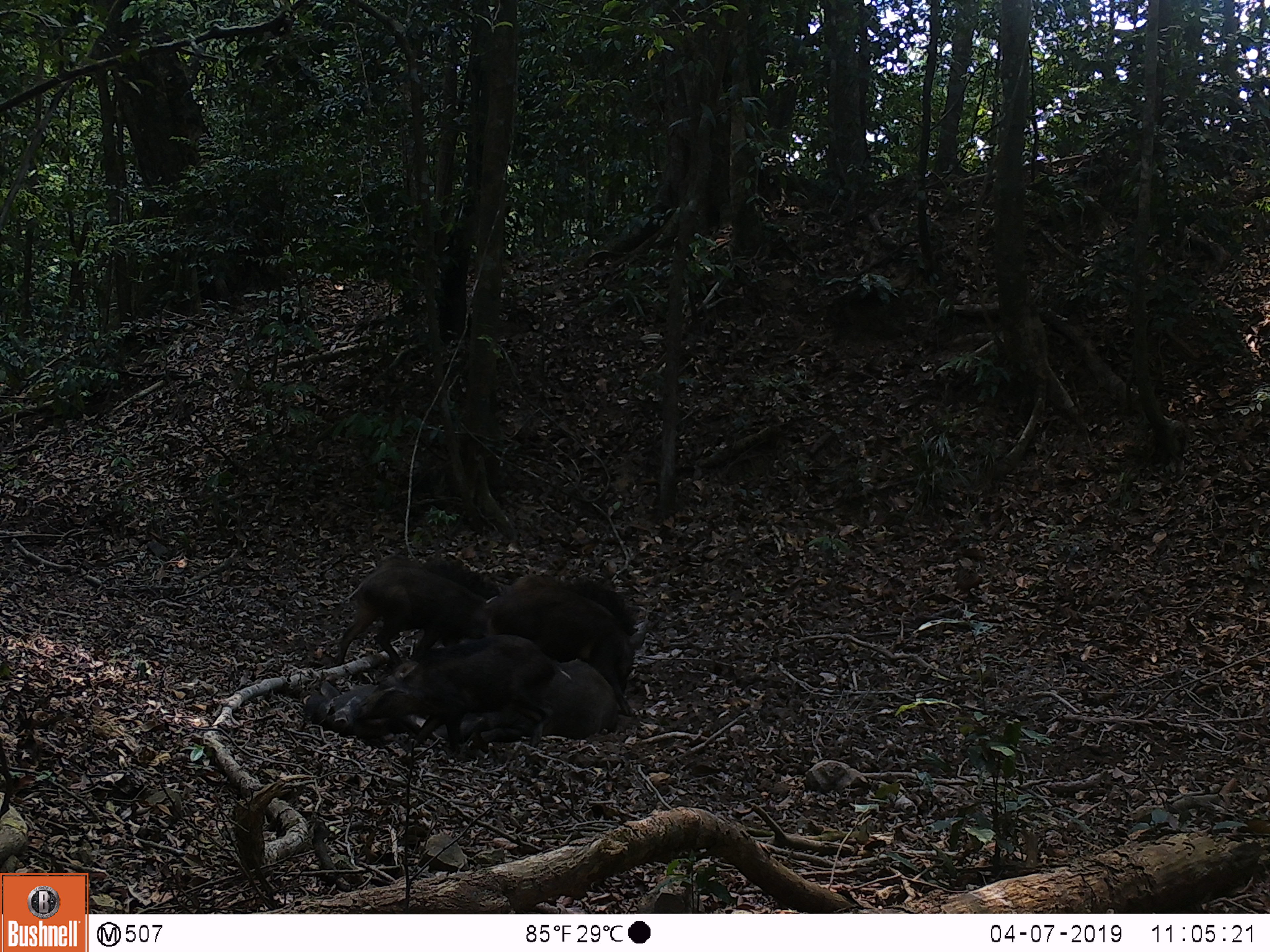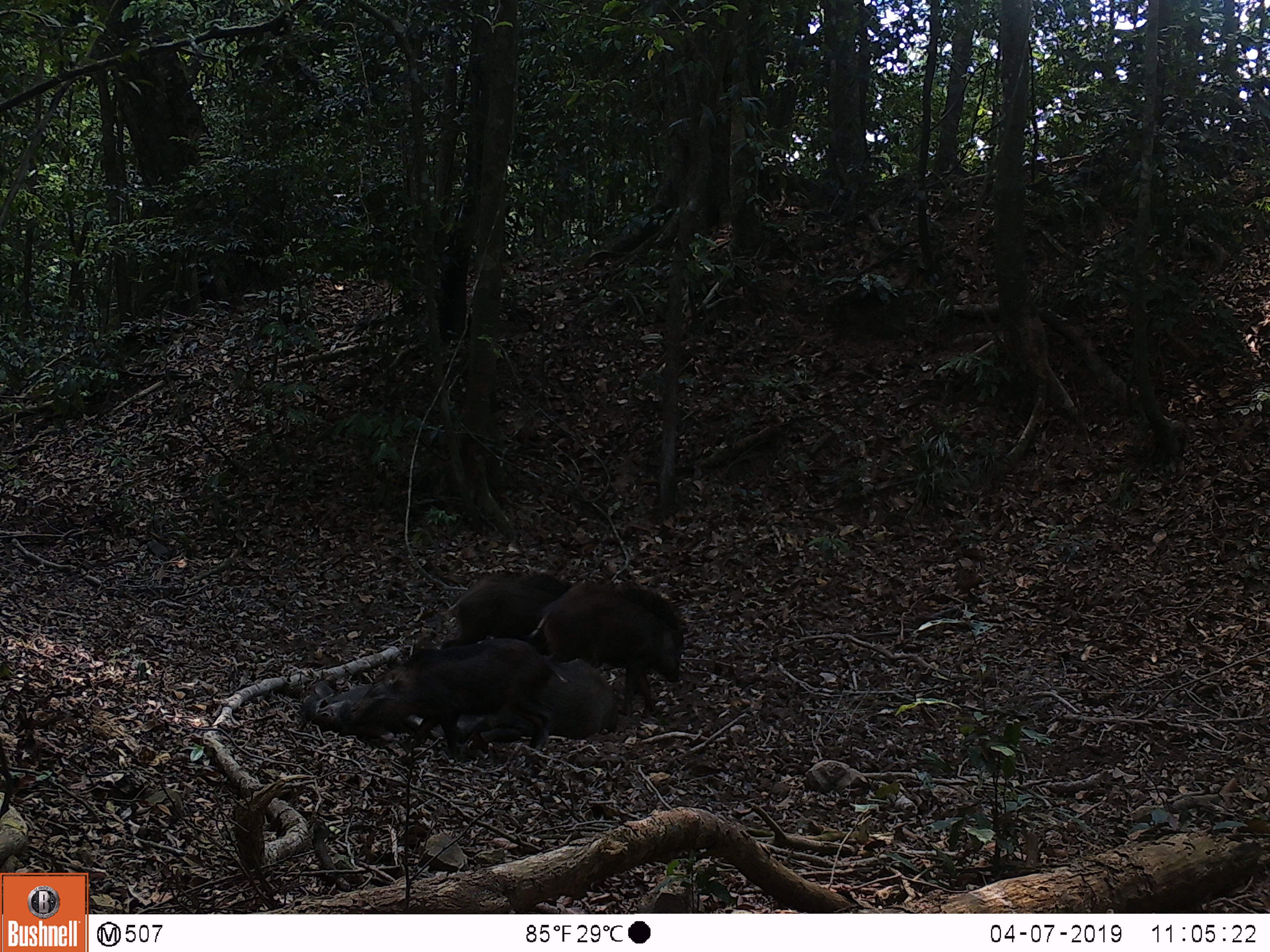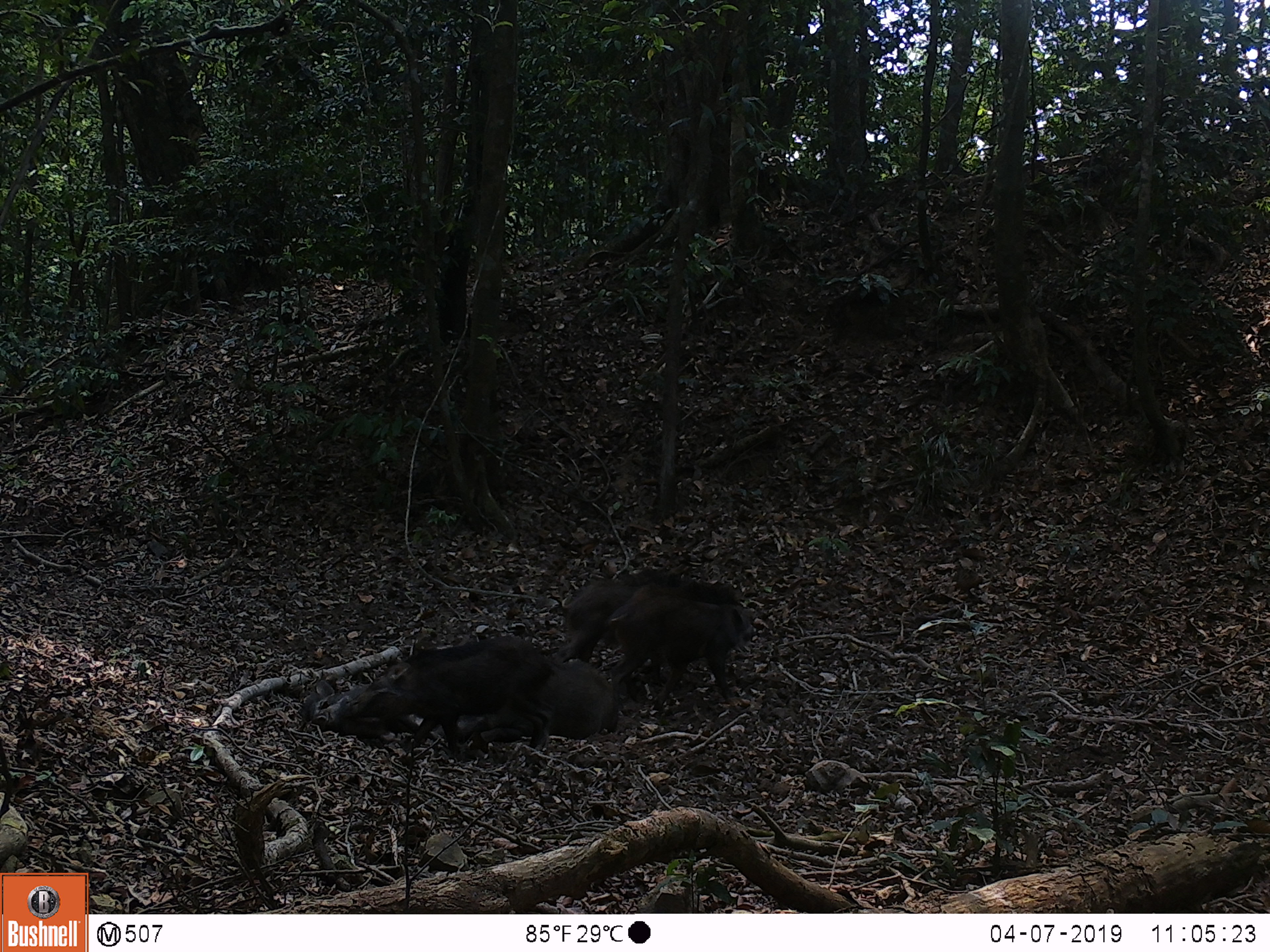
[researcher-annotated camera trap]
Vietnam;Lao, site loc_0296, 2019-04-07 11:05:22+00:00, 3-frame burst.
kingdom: Animalia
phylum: Chordata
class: Mammalia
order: Artiodactyla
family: Suidae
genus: Sus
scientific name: Sus scrofa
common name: eurasian wild pig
Eurasian wild pig (Sus scrofa). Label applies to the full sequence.